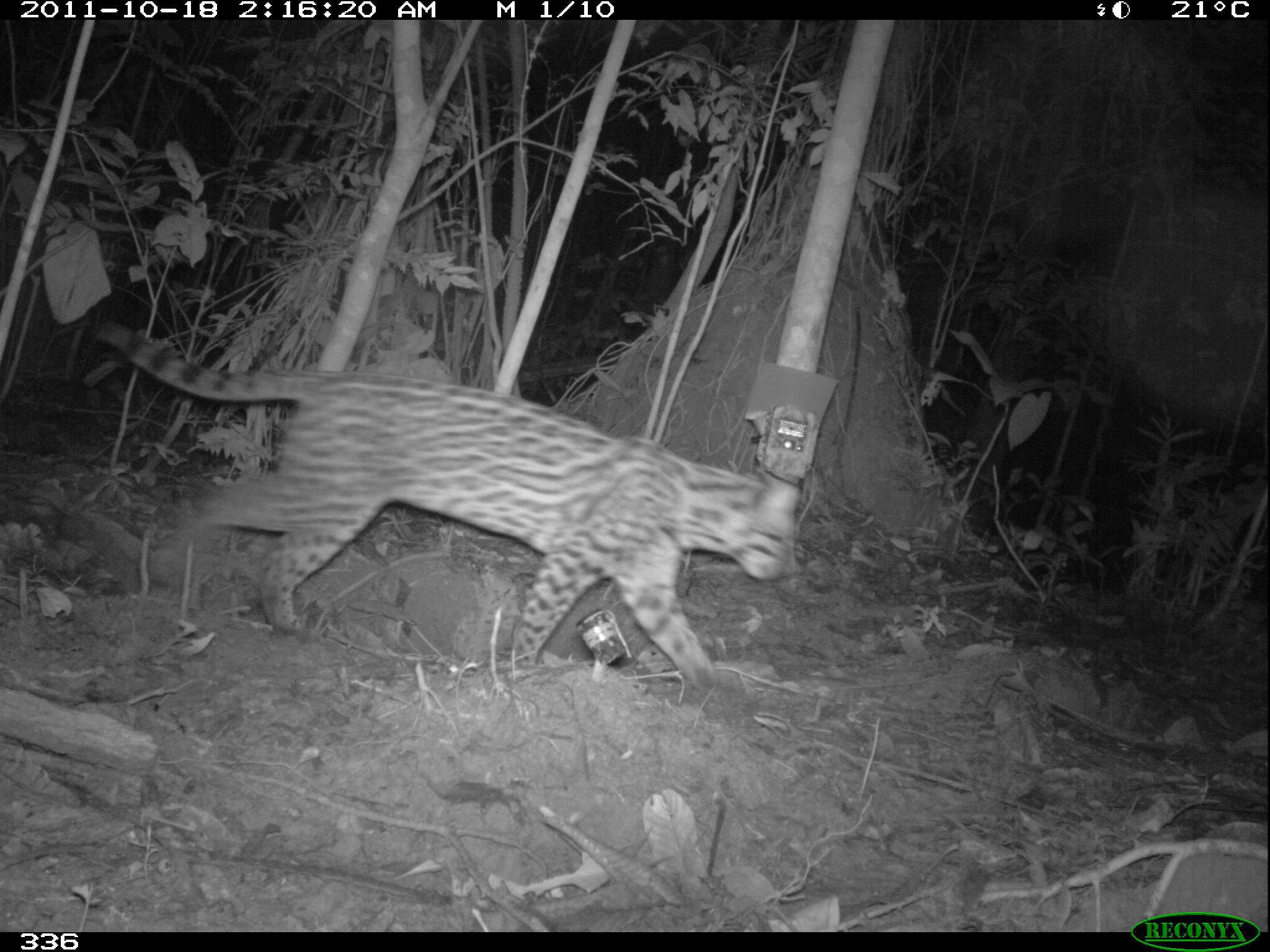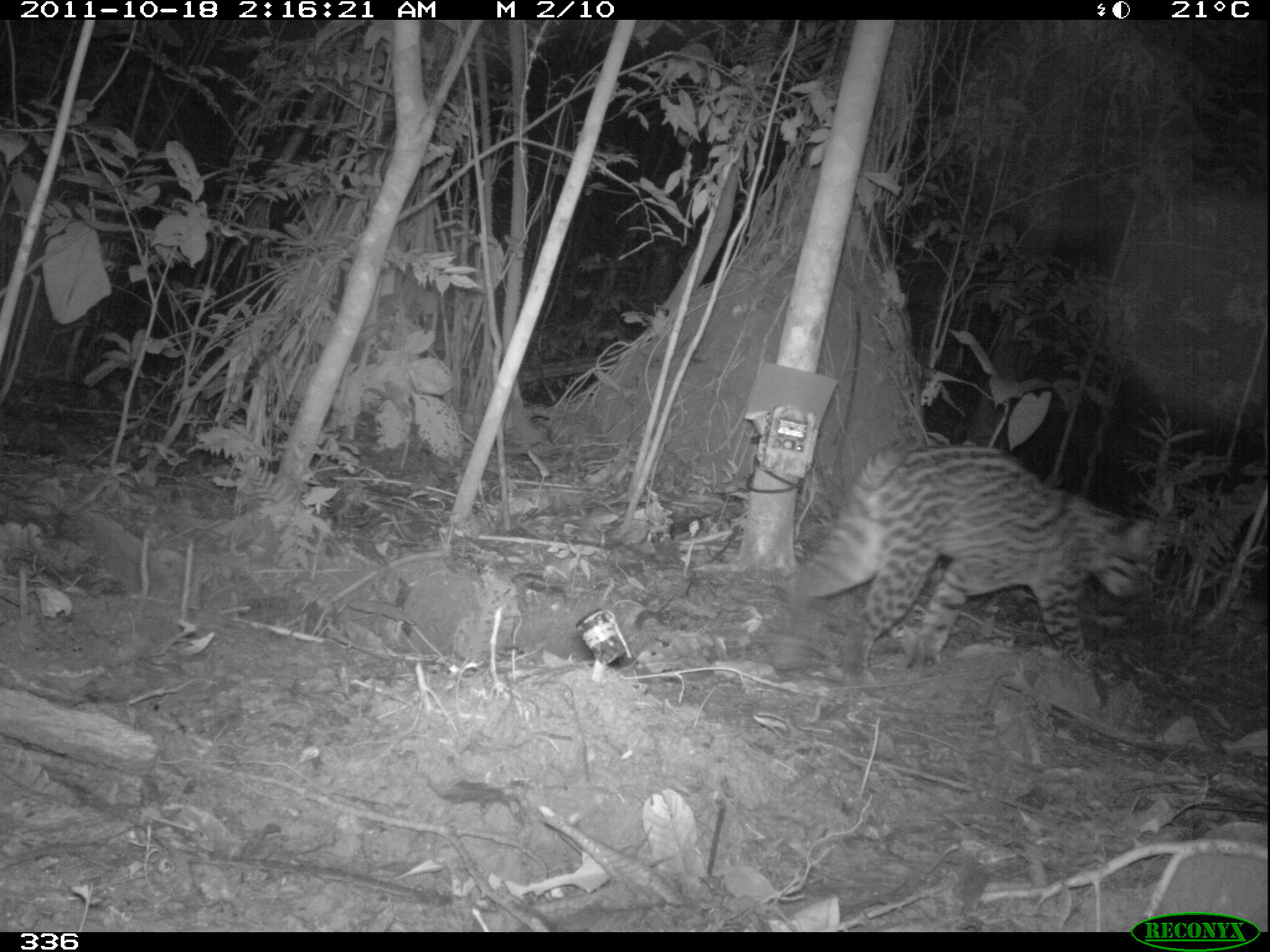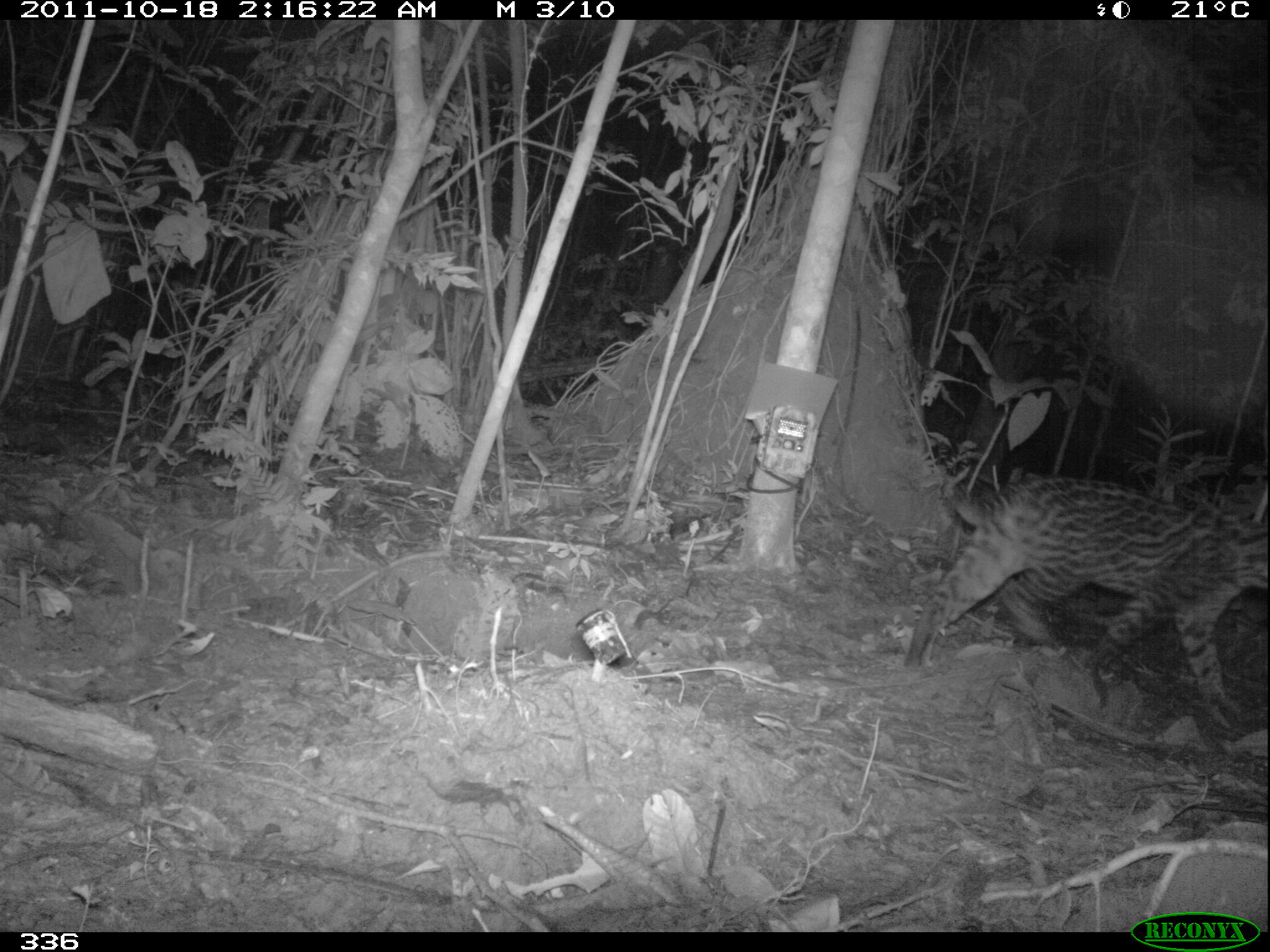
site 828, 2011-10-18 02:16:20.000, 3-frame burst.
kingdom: Animalia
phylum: Chordata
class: Mammalia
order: Carnivora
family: Felidae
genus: Leopardus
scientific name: Leopardus pardalis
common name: ocelot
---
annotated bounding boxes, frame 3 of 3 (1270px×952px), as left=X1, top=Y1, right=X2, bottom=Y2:
leopardus pardalis: left=905, top=474, right=1270, bottom=728